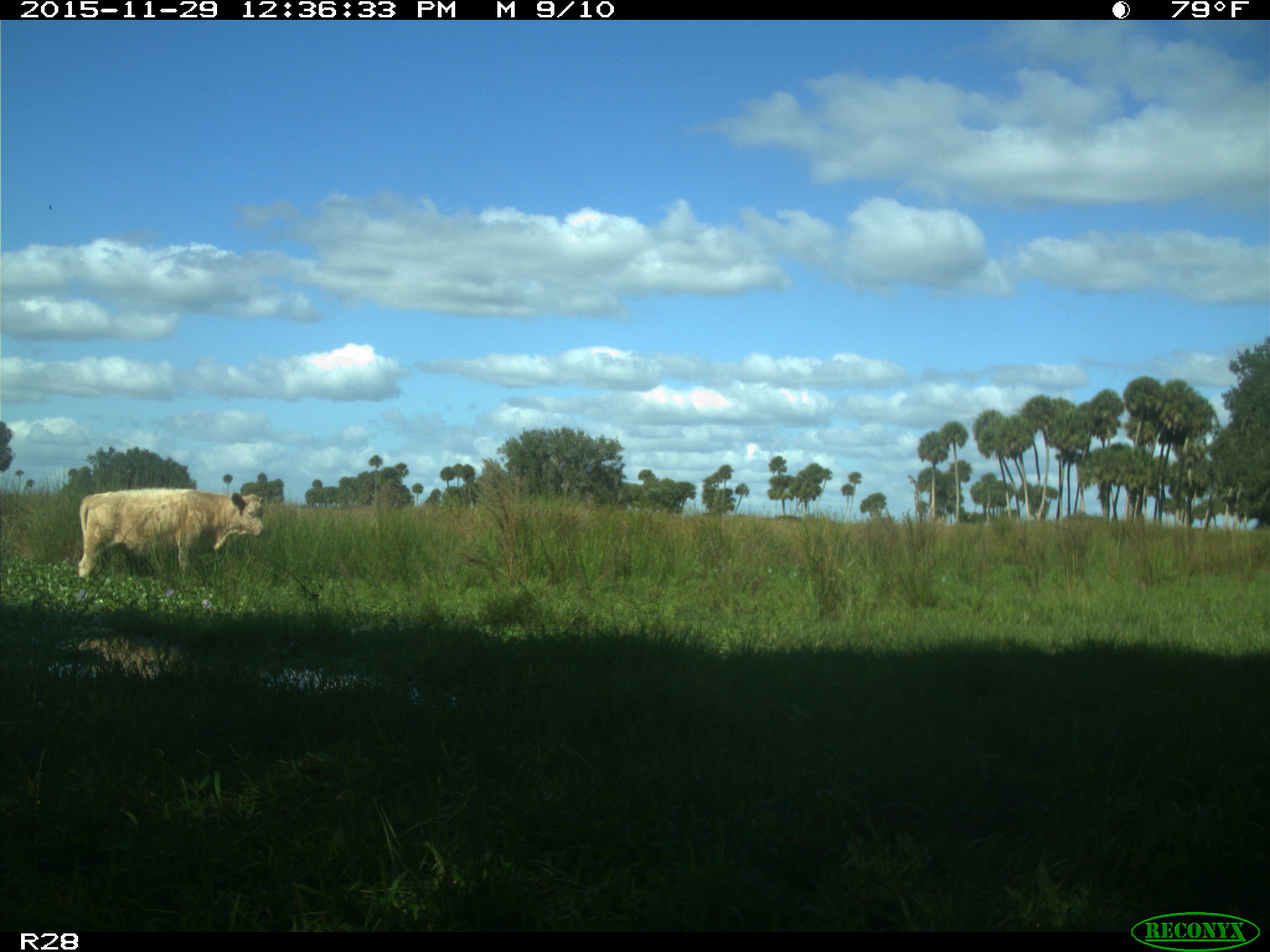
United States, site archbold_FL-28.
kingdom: Animalia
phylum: Chordata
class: Mammalia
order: Artiodactyla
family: Bovidae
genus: Bos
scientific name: Bos taurus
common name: domestic cow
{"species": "Bos taurus (domestic cow)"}